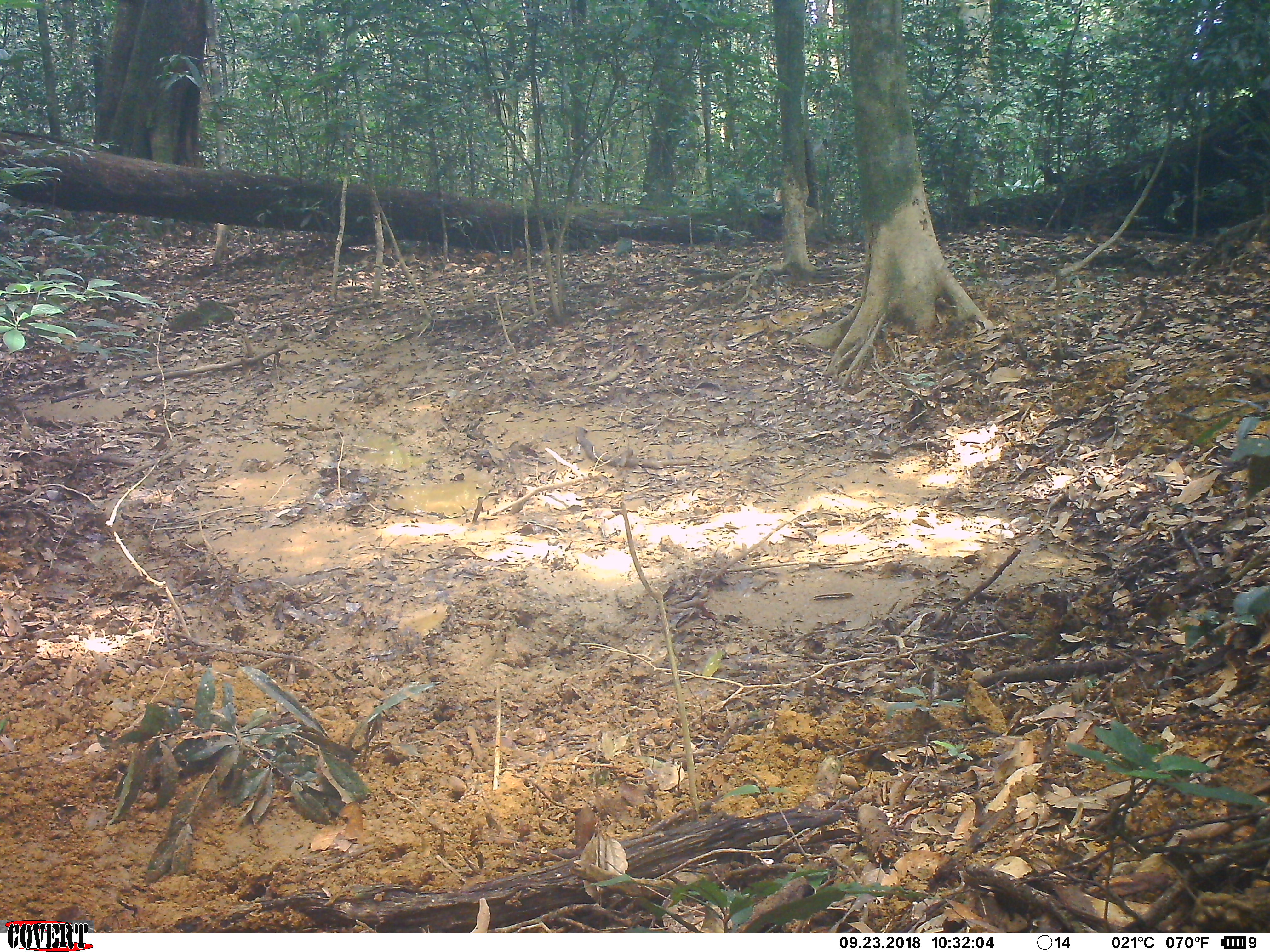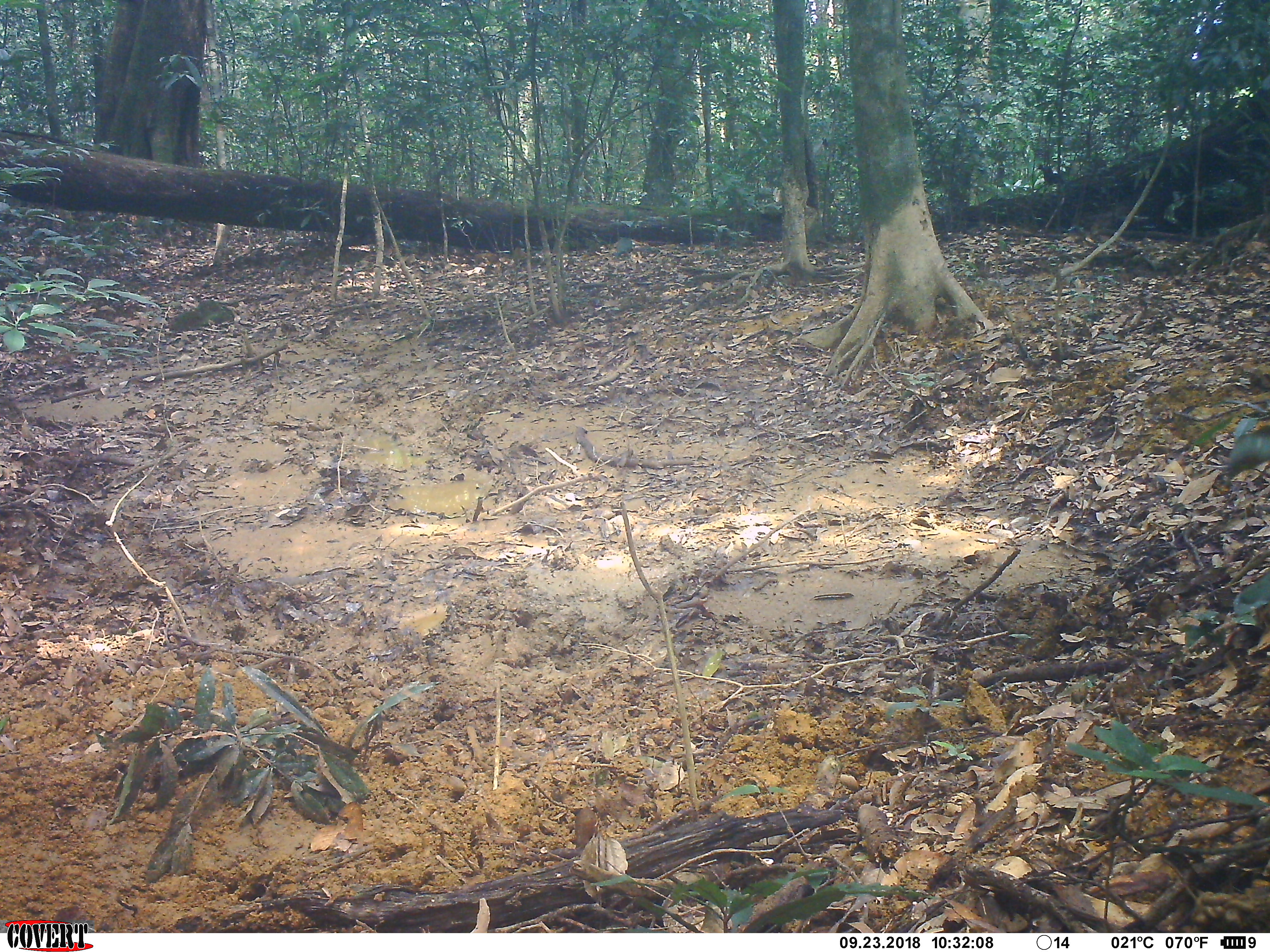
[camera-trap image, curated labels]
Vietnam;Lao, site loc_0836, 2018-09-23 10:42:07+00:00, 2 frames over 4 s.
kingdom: Animalia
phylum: Chordata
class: Mammalia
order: Artiodactyla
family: Suidae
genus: Sus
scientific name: Sus scrofa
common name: eurasian wild pig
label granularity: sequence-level